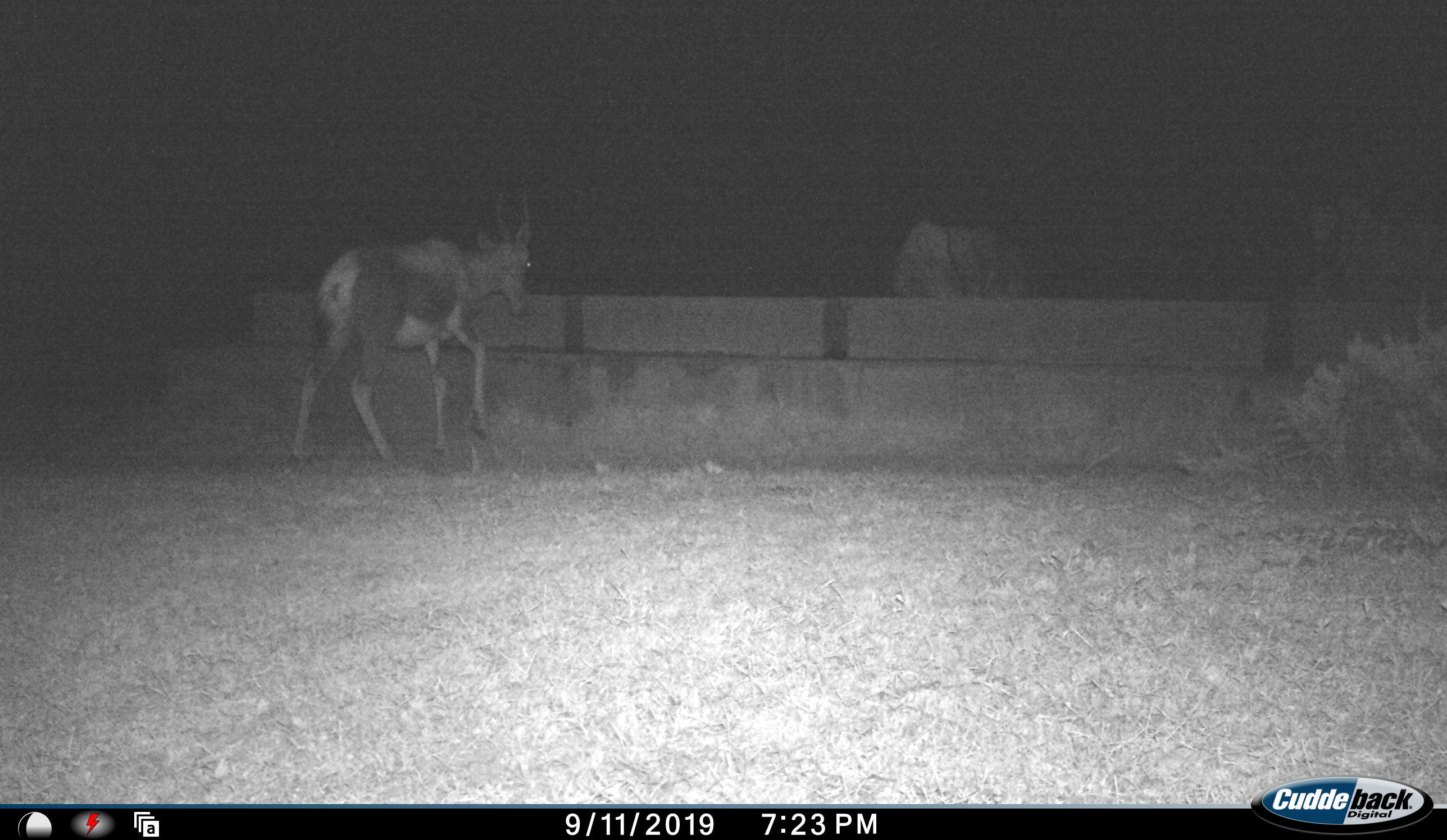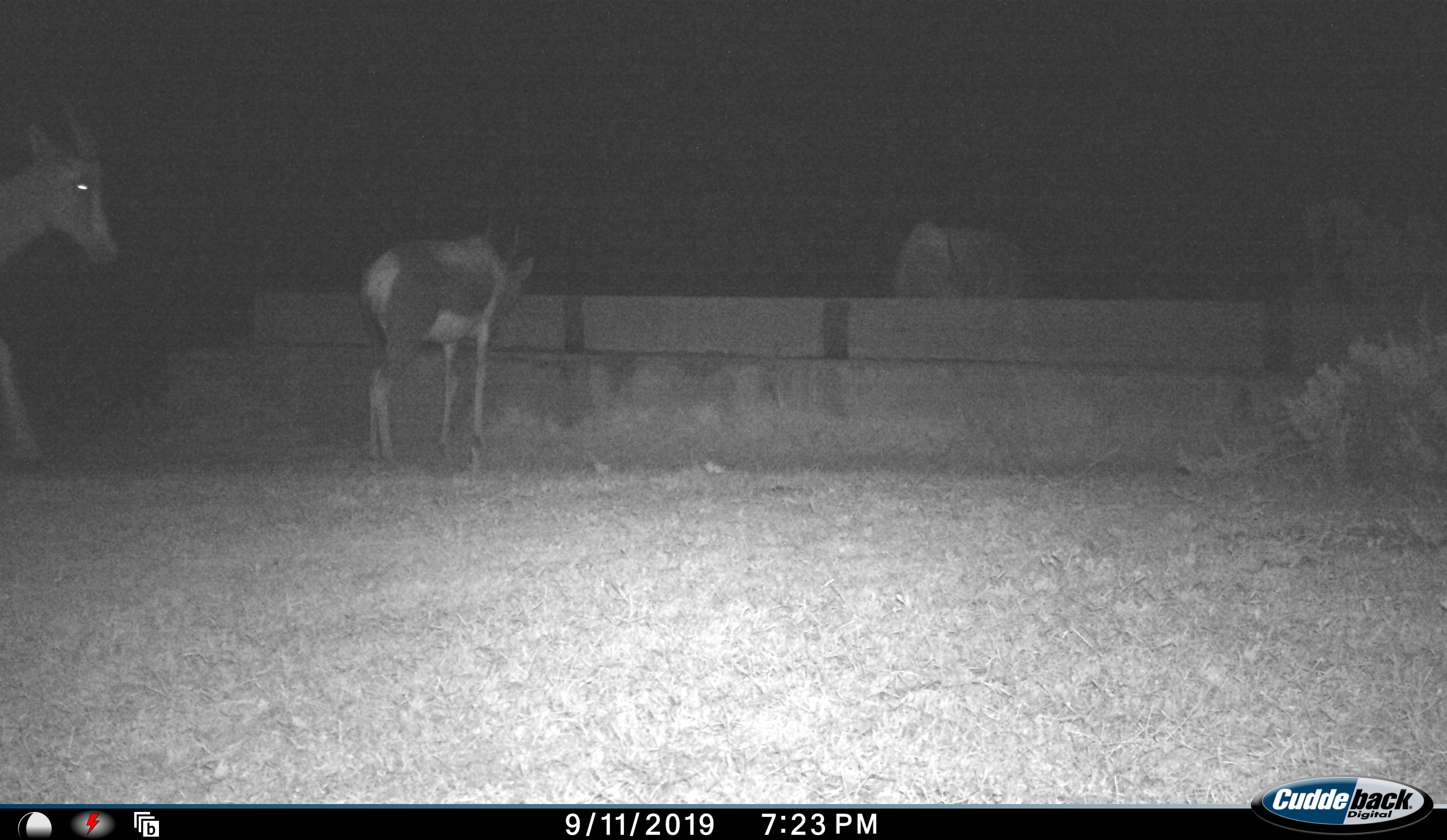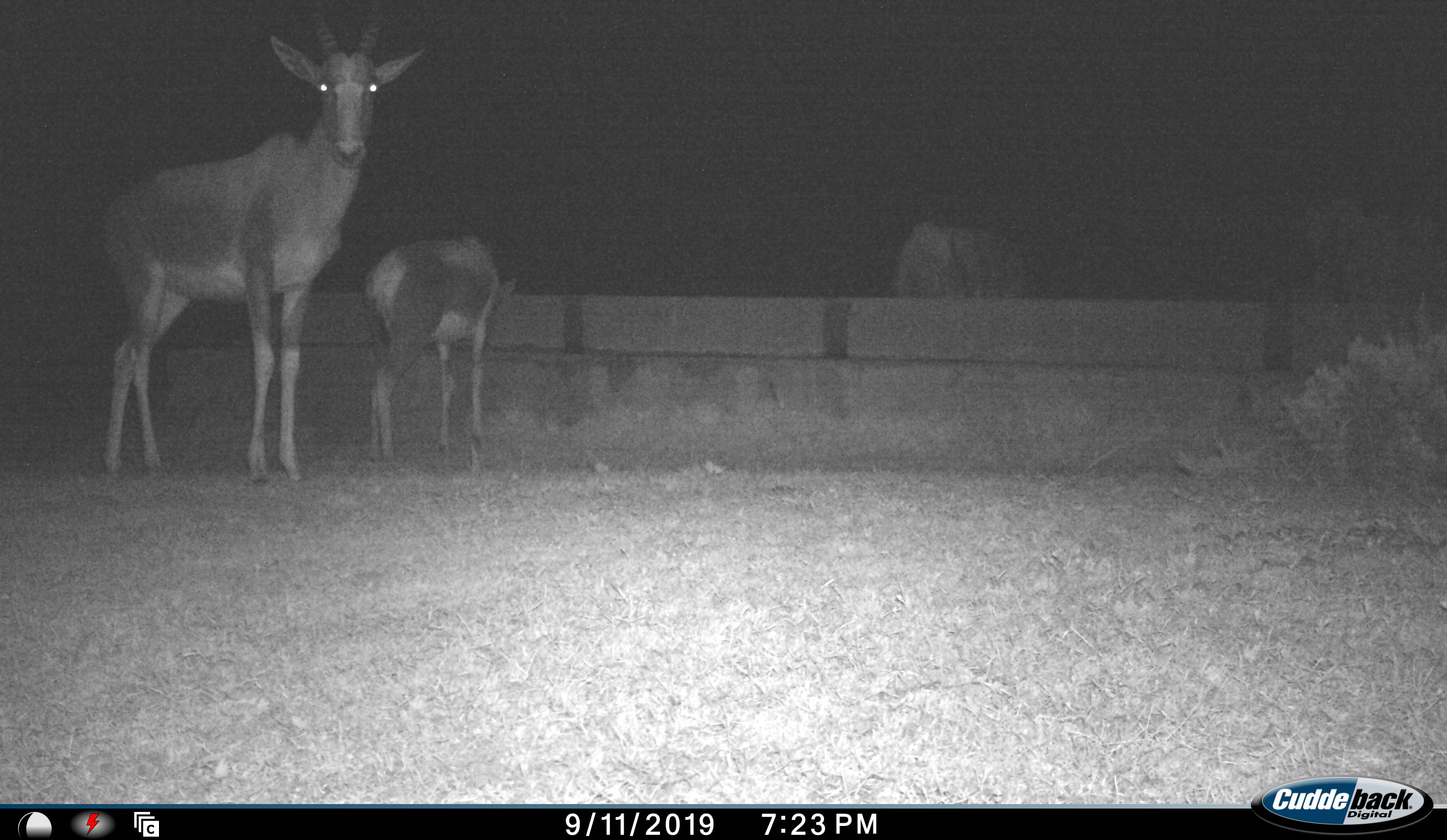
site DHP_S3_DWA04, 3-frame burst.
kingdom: Animalia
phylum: Chordata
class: Mammalia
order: Artiodactyla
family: Bovidae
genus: Damaliscus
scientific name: Damaliscus pygargus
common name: bontebok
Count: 3.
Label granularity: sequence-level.